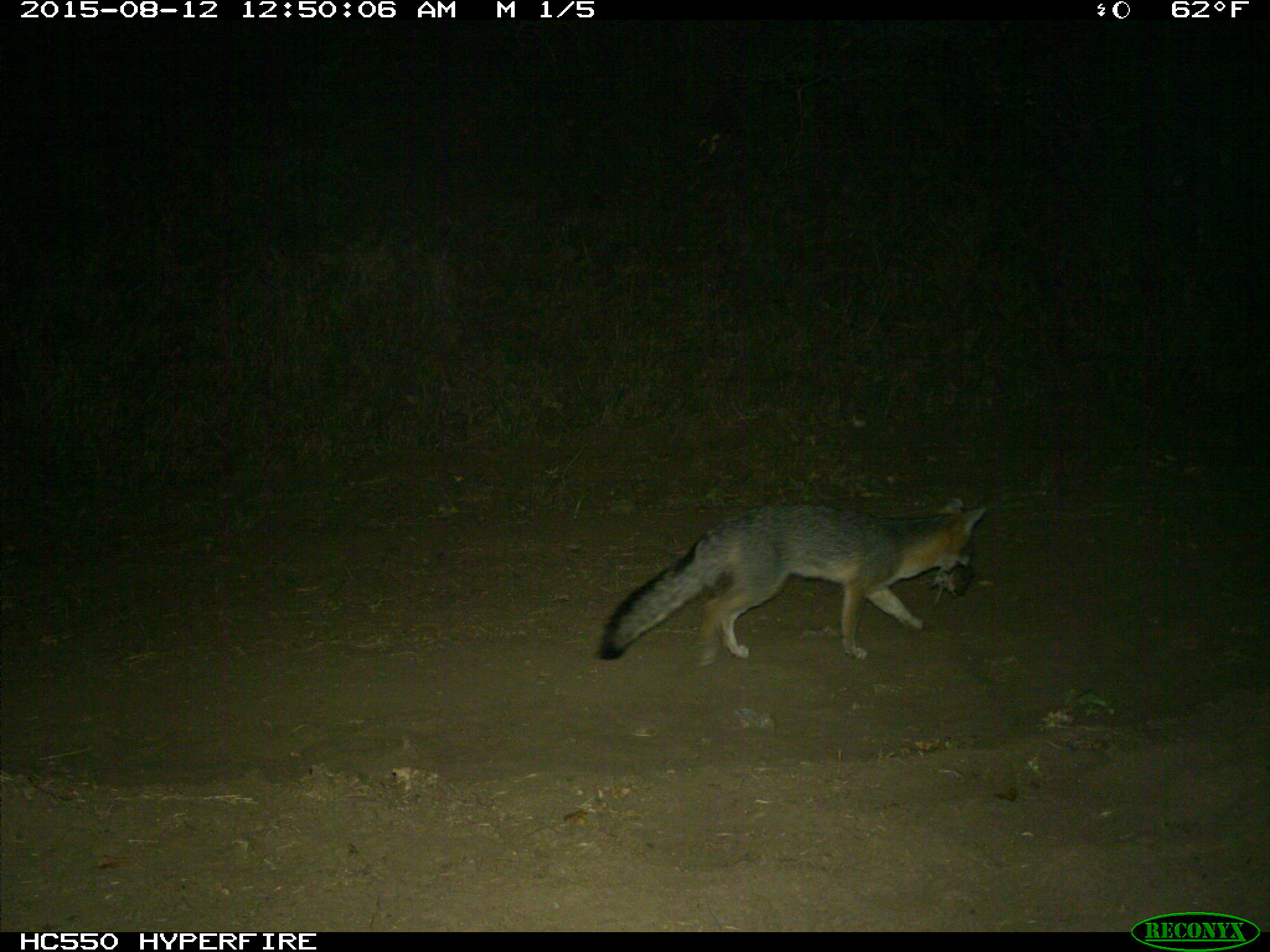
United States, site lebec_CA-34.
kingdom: Animalia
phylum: Chordata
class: Mammalia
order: Carnivora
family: Canidae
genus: Urocyon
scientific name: Urocyon cinereoargenteus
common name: gray fox